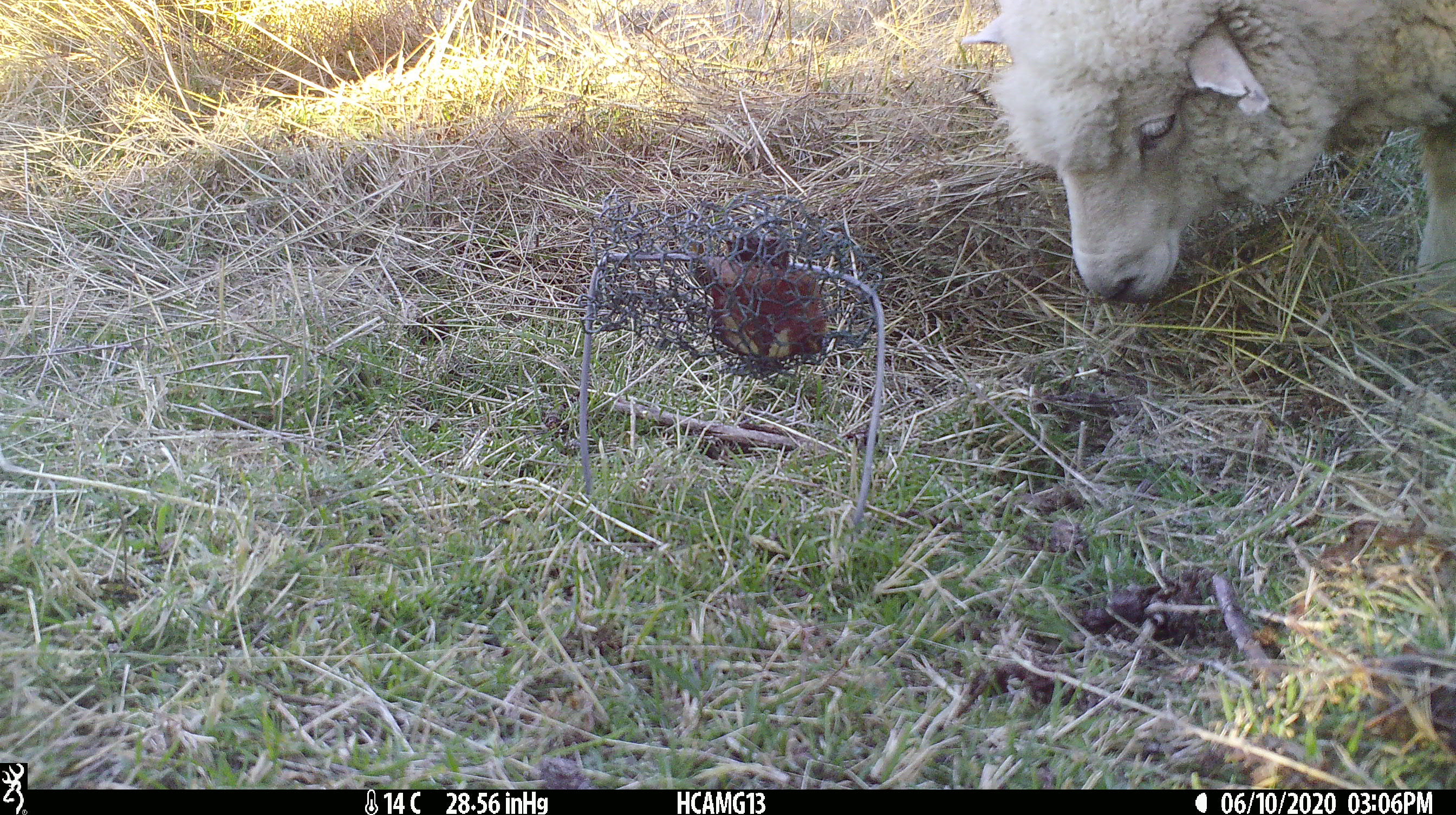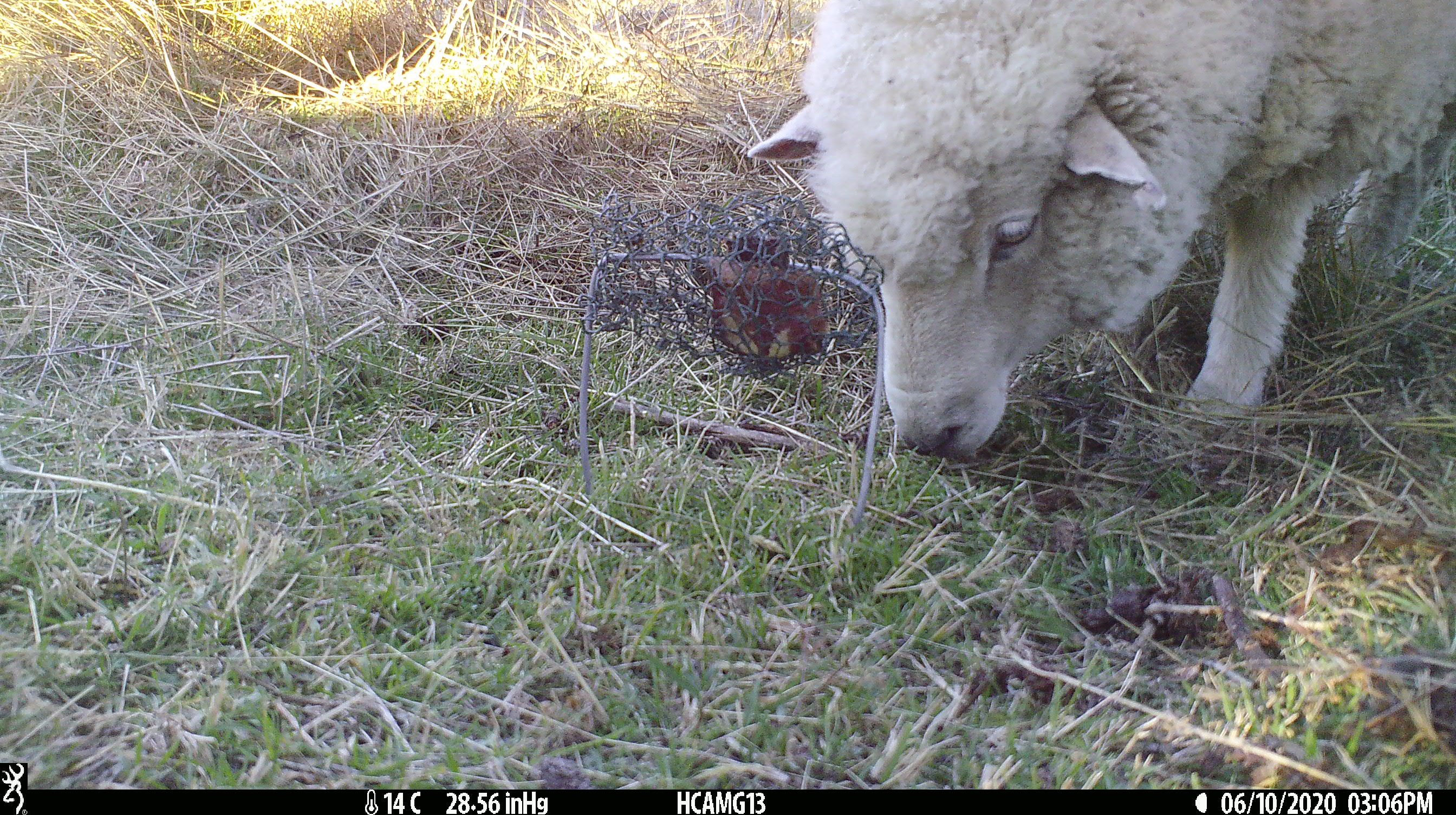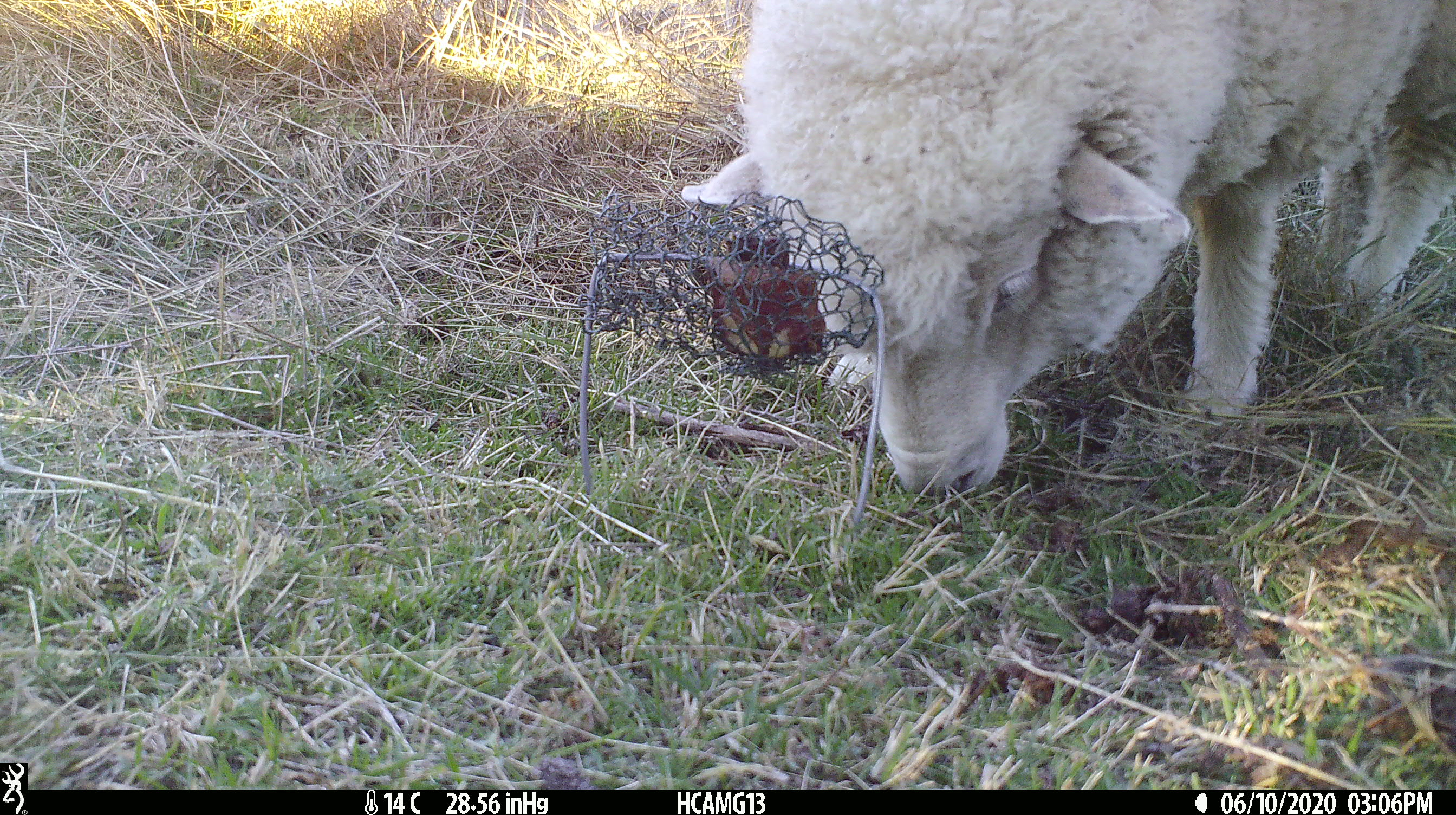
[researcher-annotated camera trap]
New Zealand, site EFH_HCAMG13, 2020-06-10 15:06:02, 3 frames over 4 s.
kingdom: Animalia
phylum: Chordata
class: Mammalia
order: Artiodactyla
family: Bovidae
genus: Ovis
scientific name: Ovis aries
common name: domestic sheep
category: sheep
Sheep (domestic sheep) (Ovis aries).